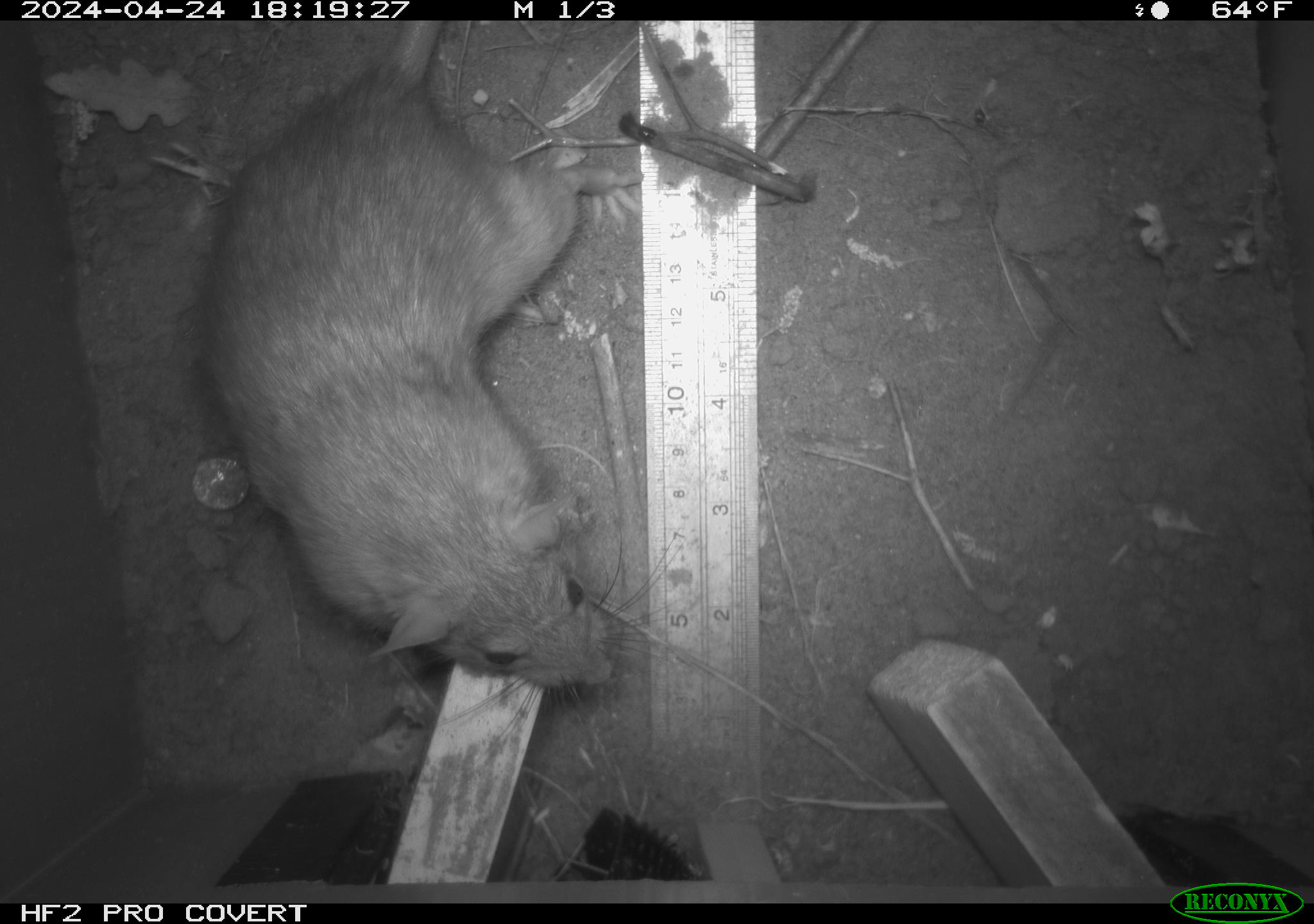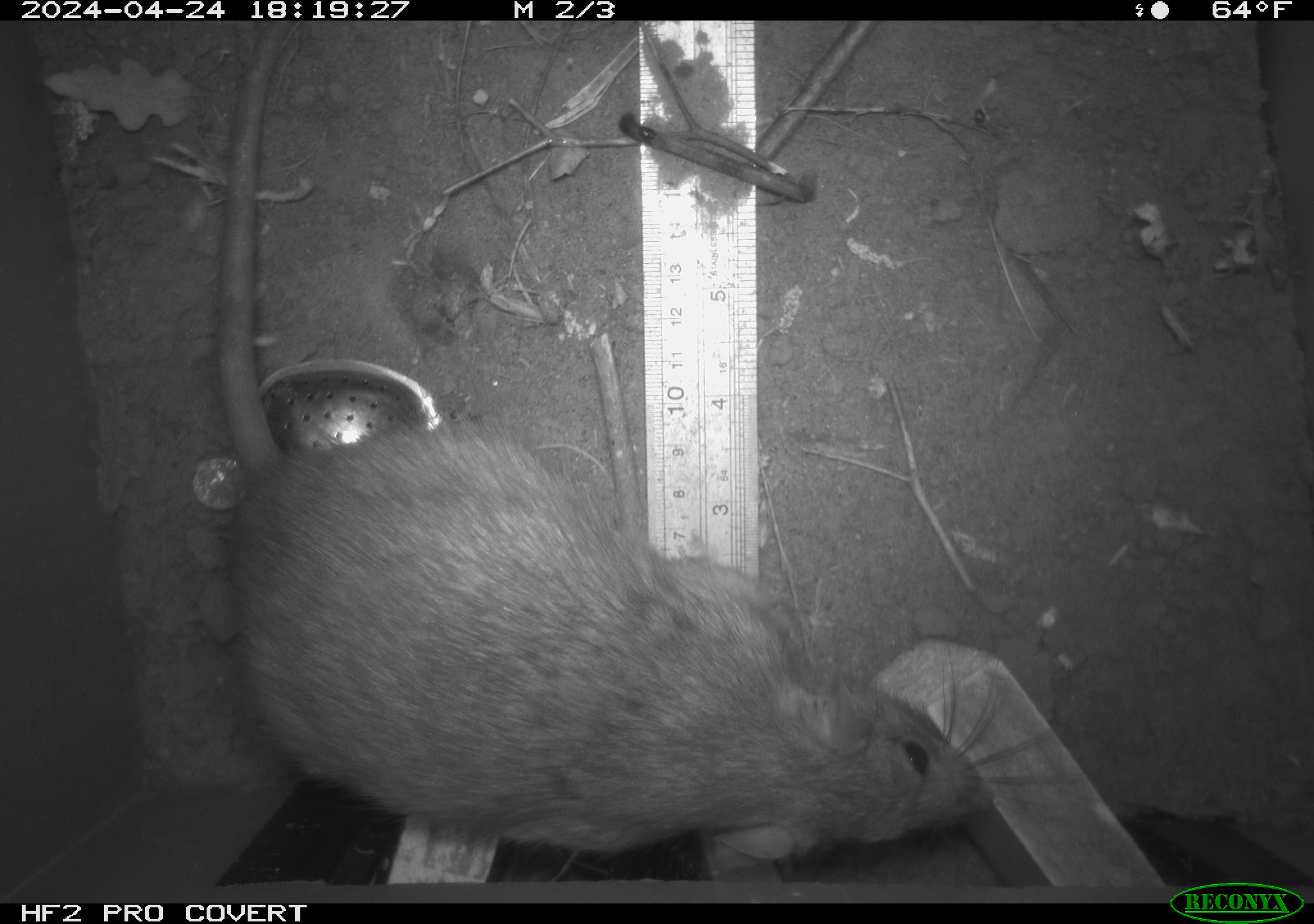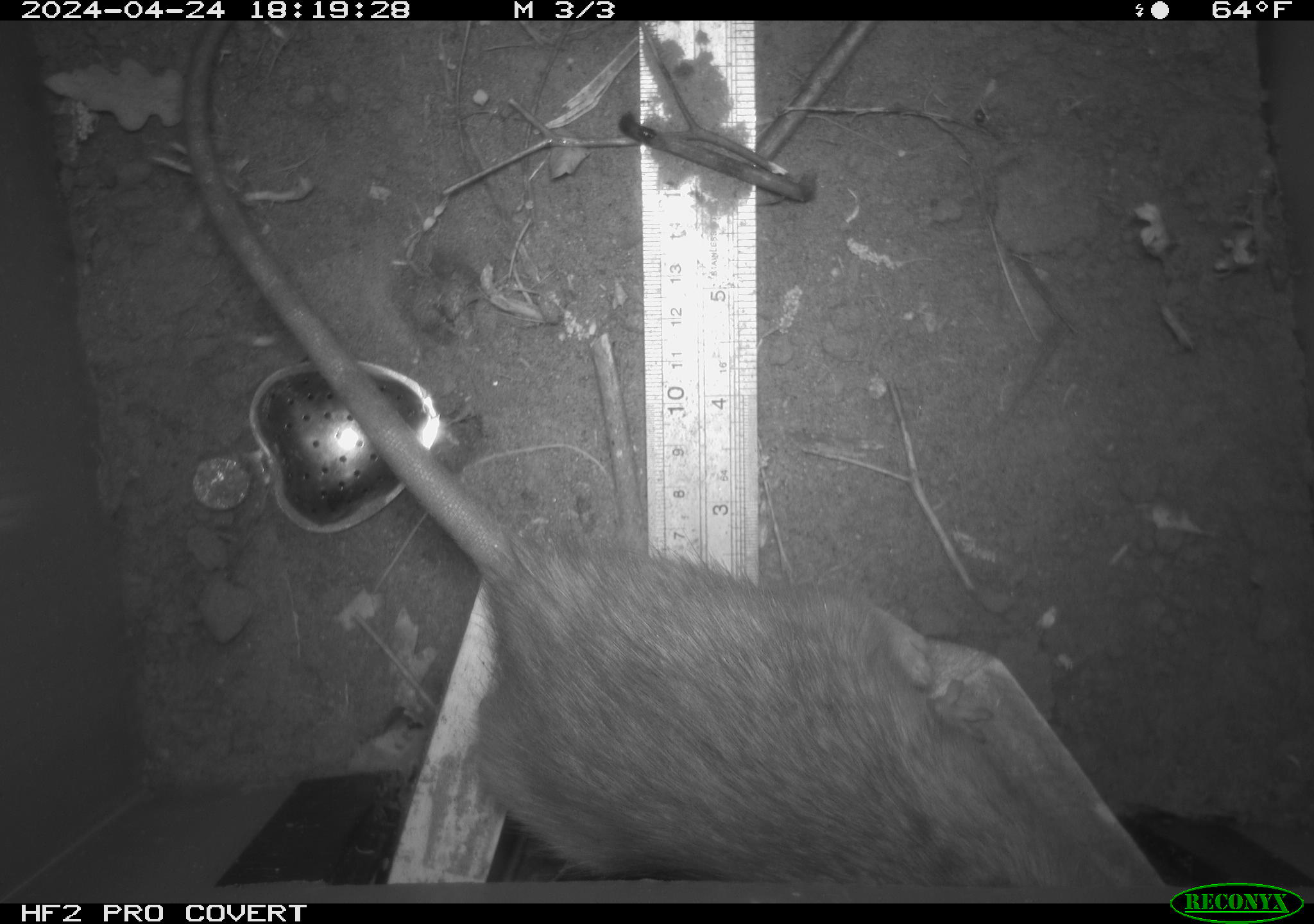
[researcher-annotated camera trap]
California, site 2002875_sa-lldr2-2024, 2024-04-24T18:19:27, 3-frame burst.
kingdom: Animalia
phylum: Chordata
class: Mammalia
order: Rodentia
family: Muridae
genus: Rattus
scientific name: Rattus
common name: rat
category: rattus species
Rattus species (rat) (Rattus).